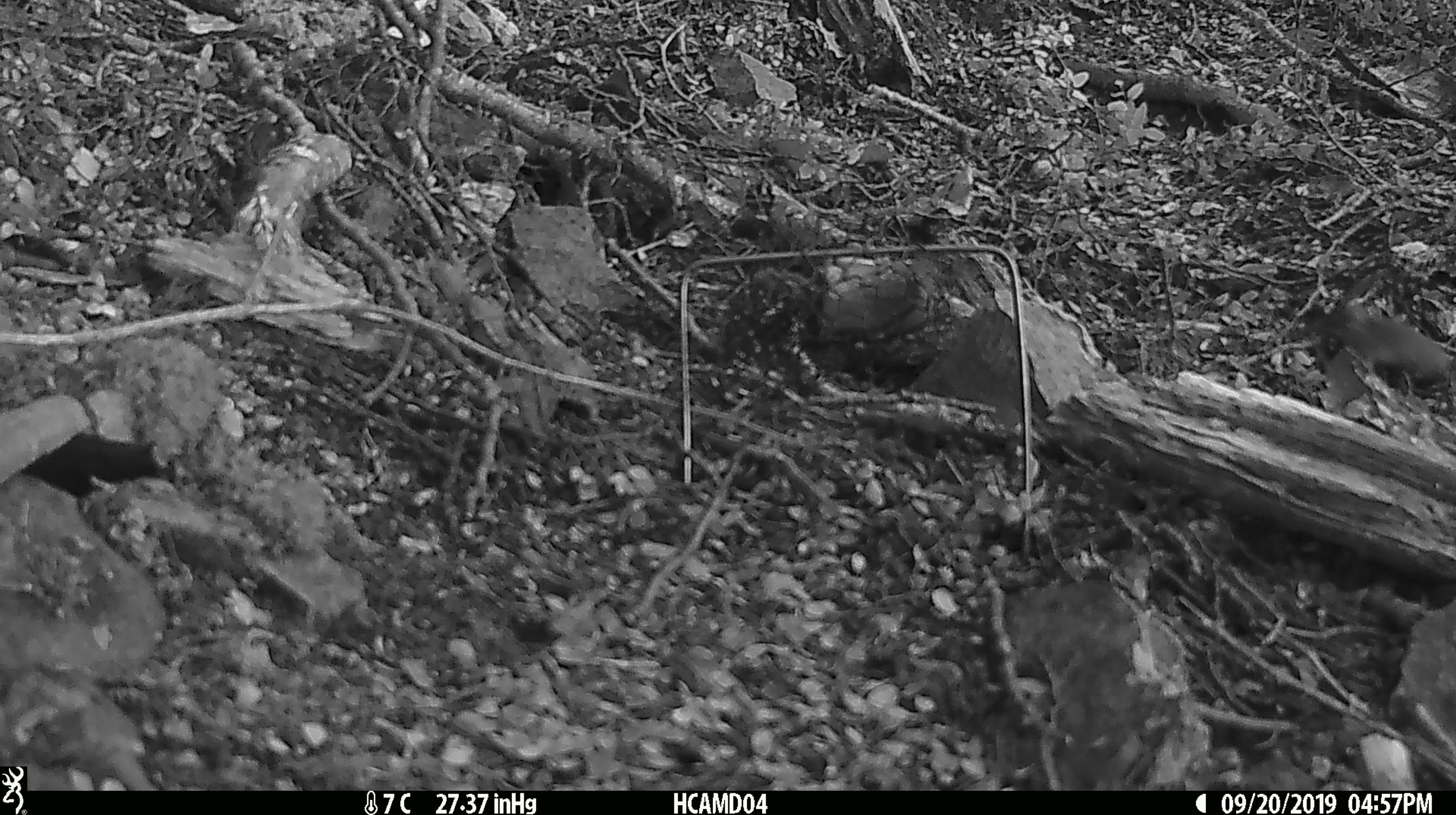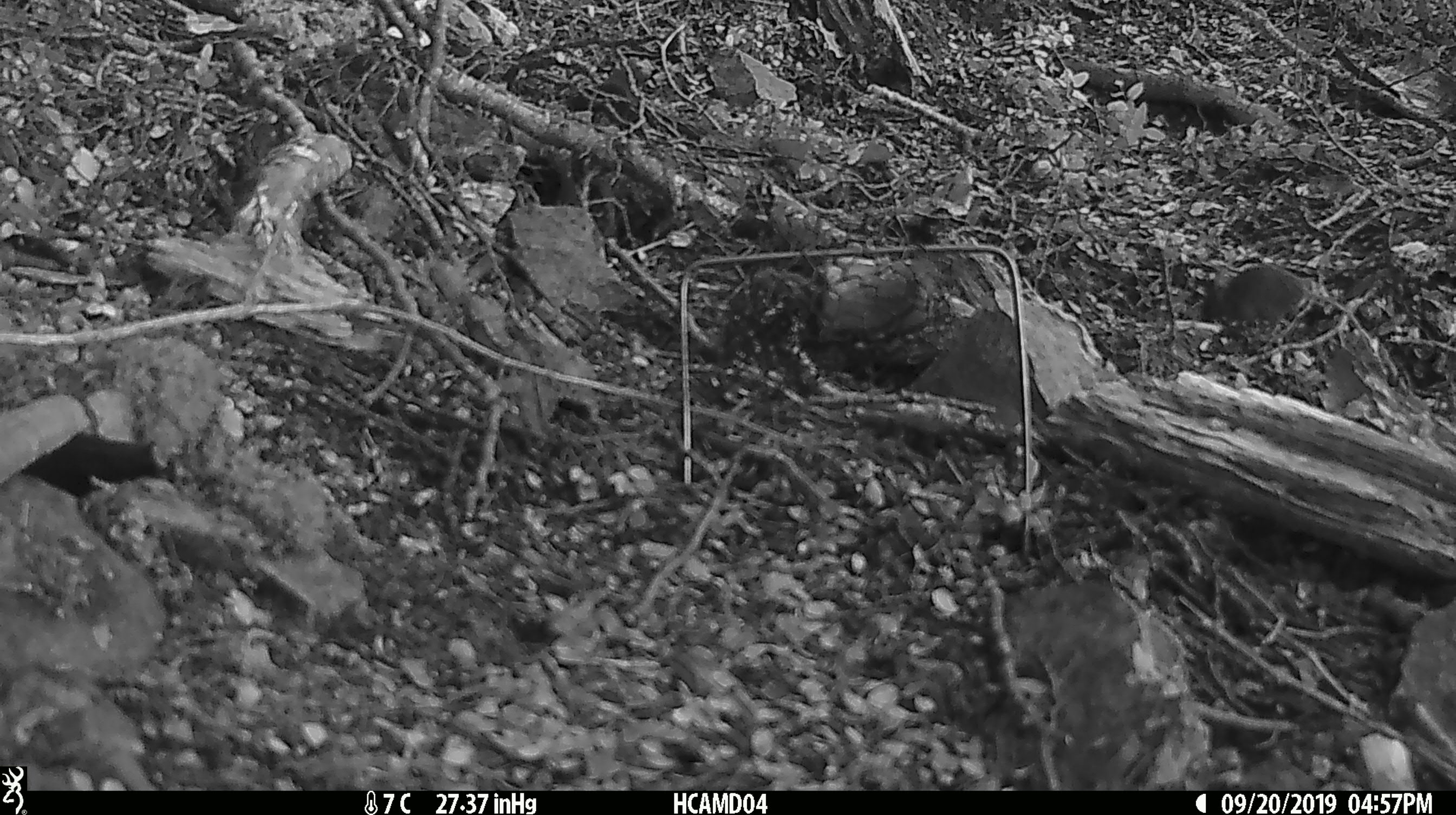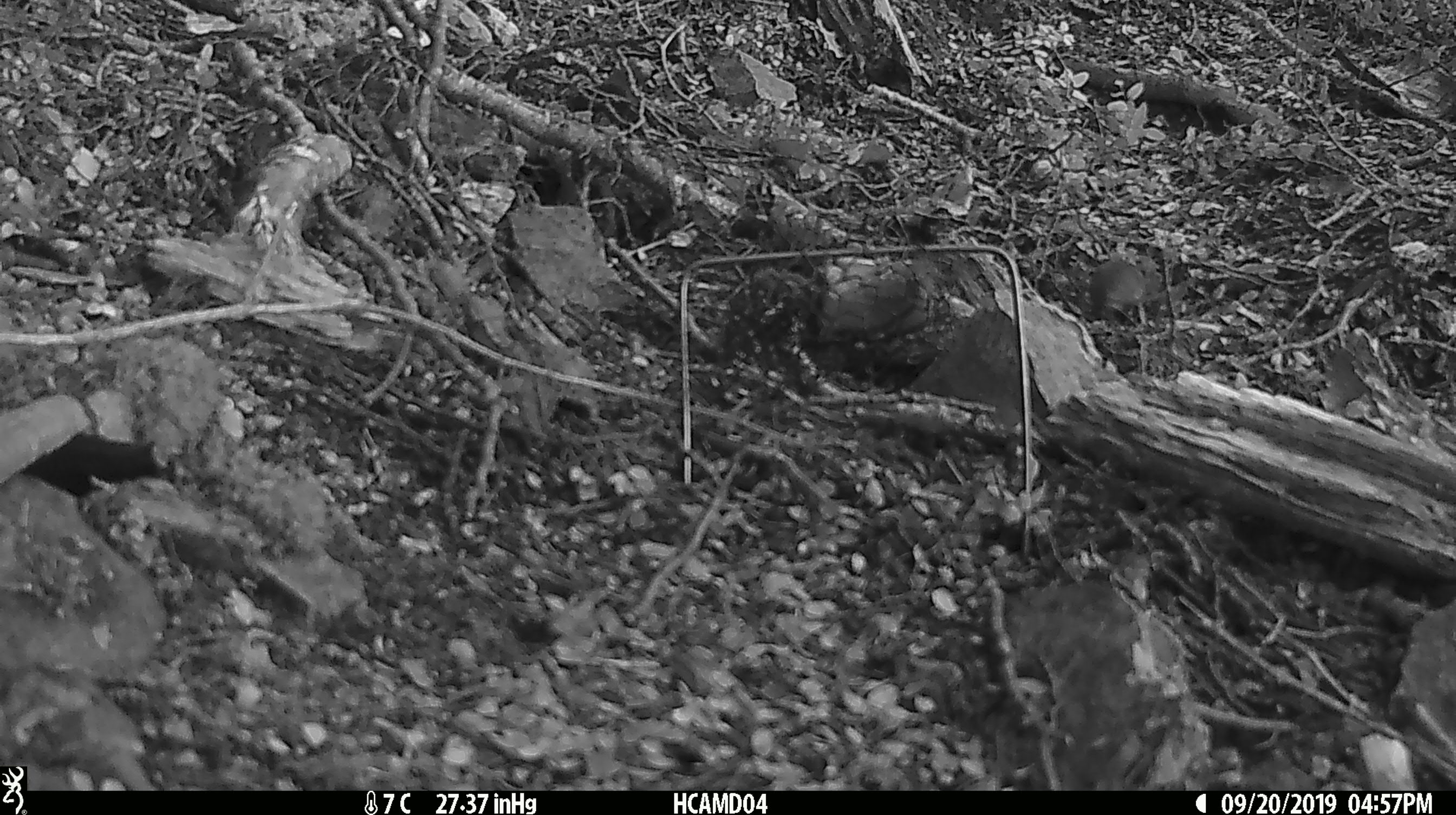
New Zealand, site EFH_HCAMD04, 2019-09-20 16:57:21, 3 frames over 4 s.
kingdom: Animalia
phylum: Chordata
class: Mammalia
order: Rodentia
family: Muridae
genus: Mus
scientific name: Mus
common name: mouse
Mouse (Mus).